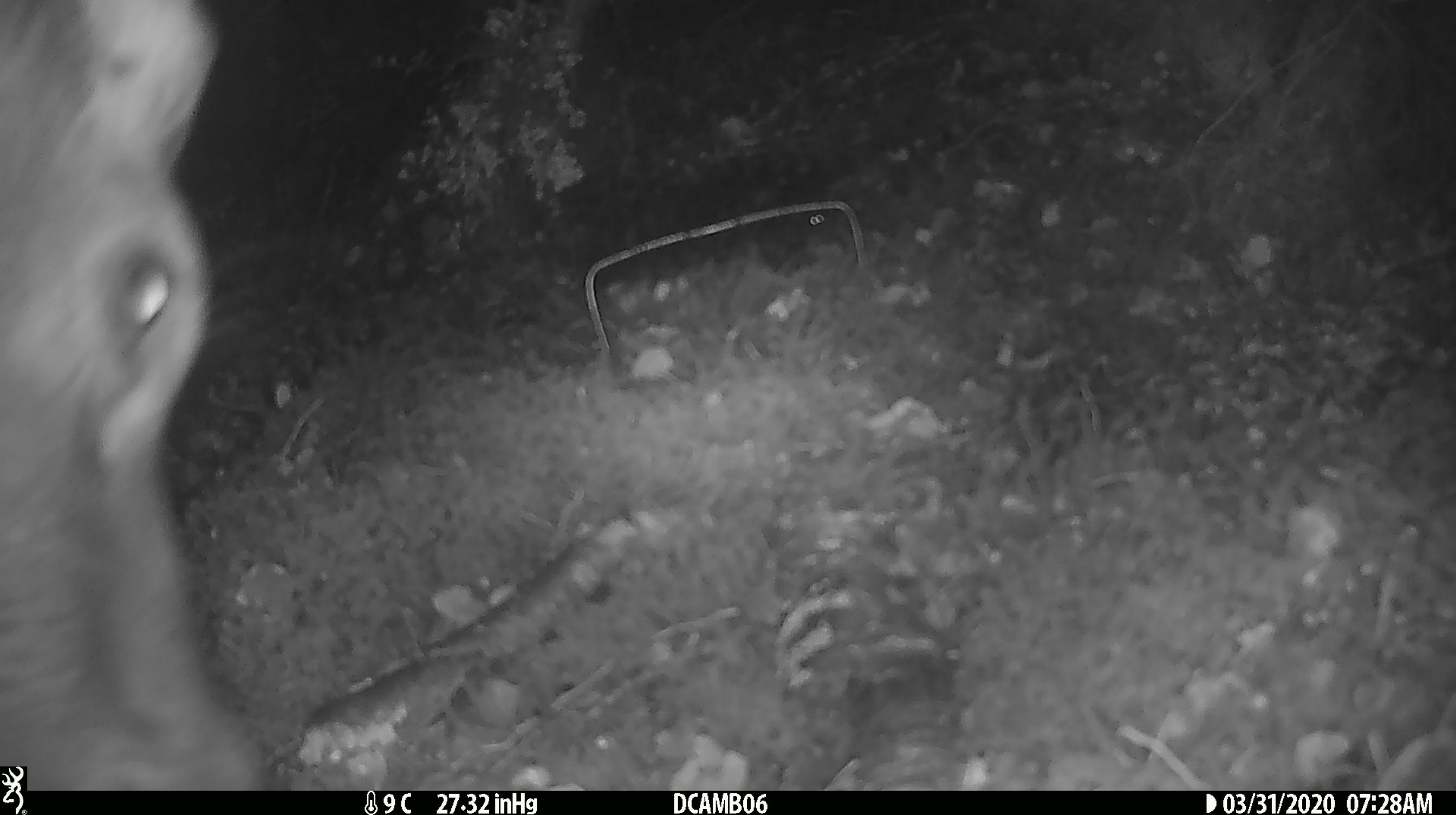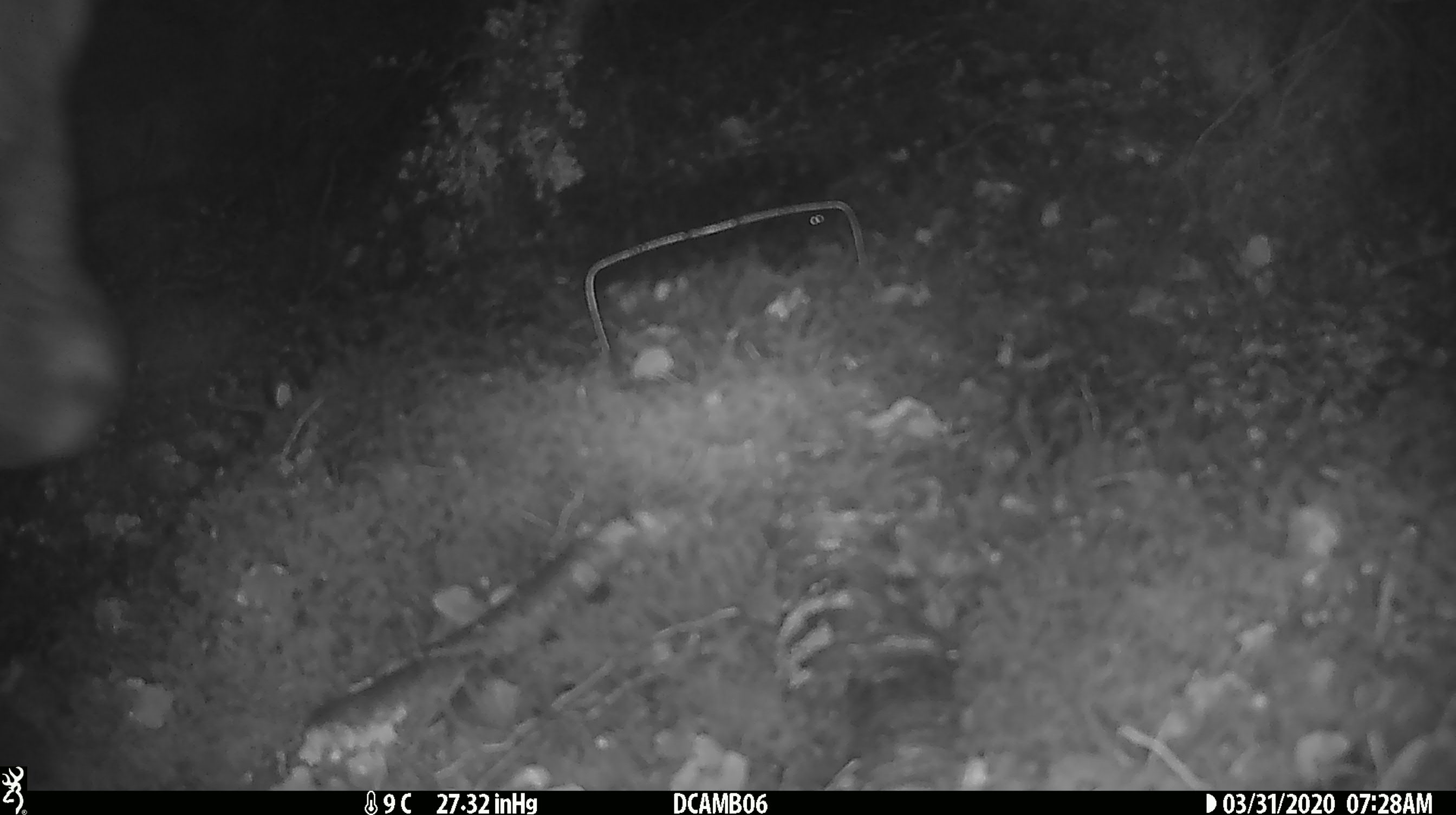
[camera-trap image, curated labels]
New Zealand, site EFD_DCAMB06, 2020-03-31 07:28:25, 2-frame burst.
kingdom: Animalia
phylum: Chordata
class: Mammalia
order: Artiodactyla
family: Cervidae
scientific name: Cervidae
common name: deer